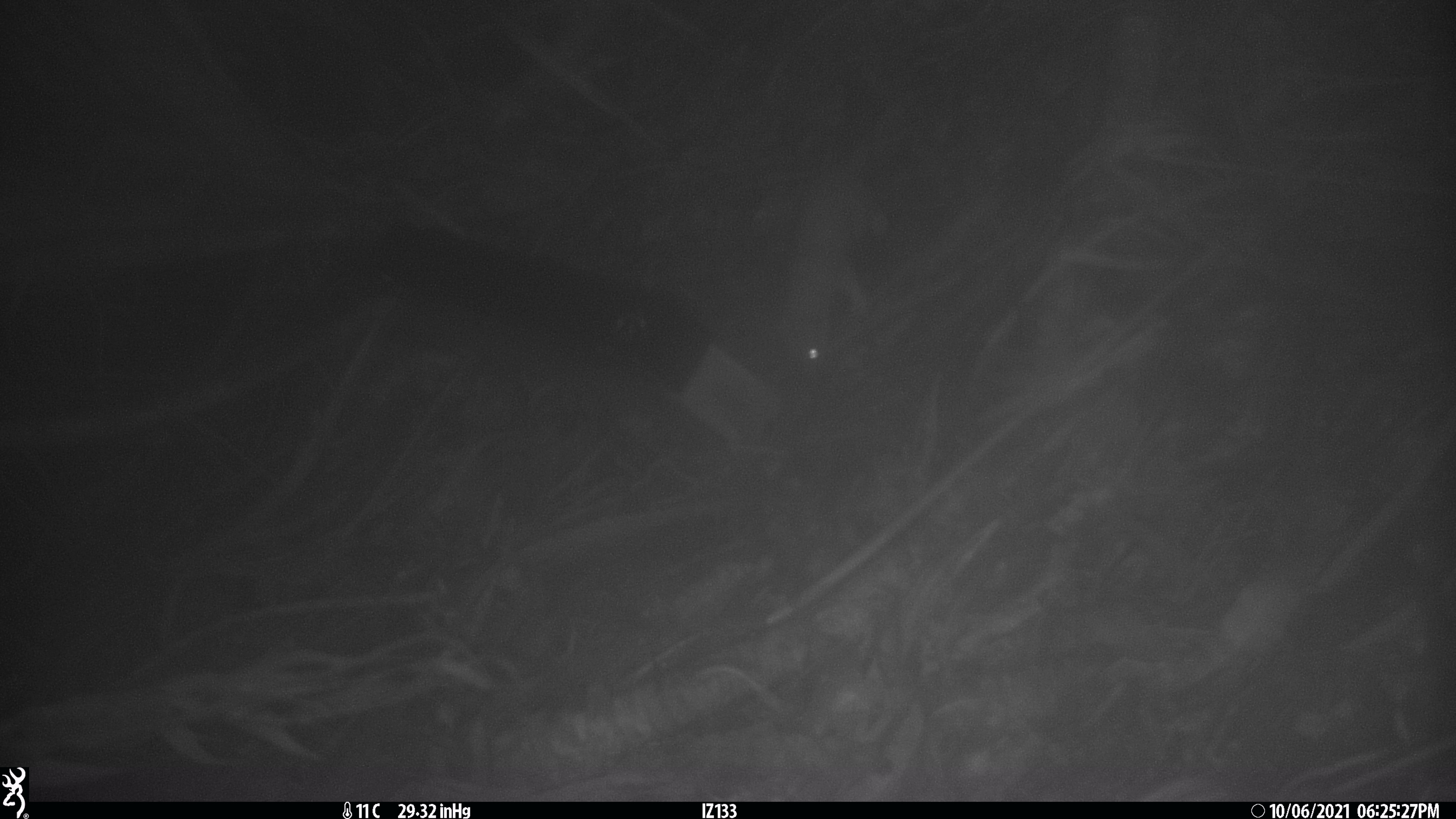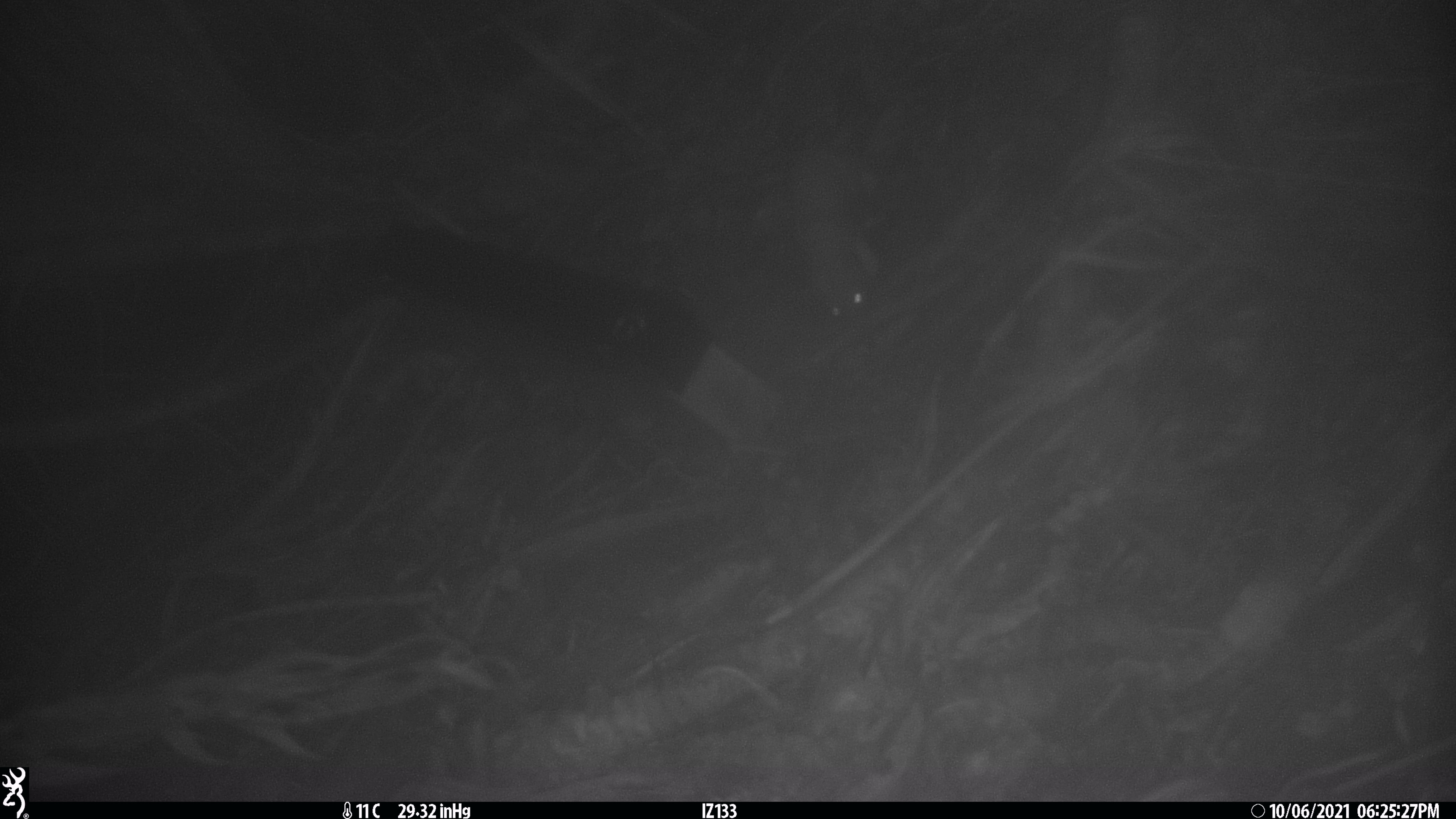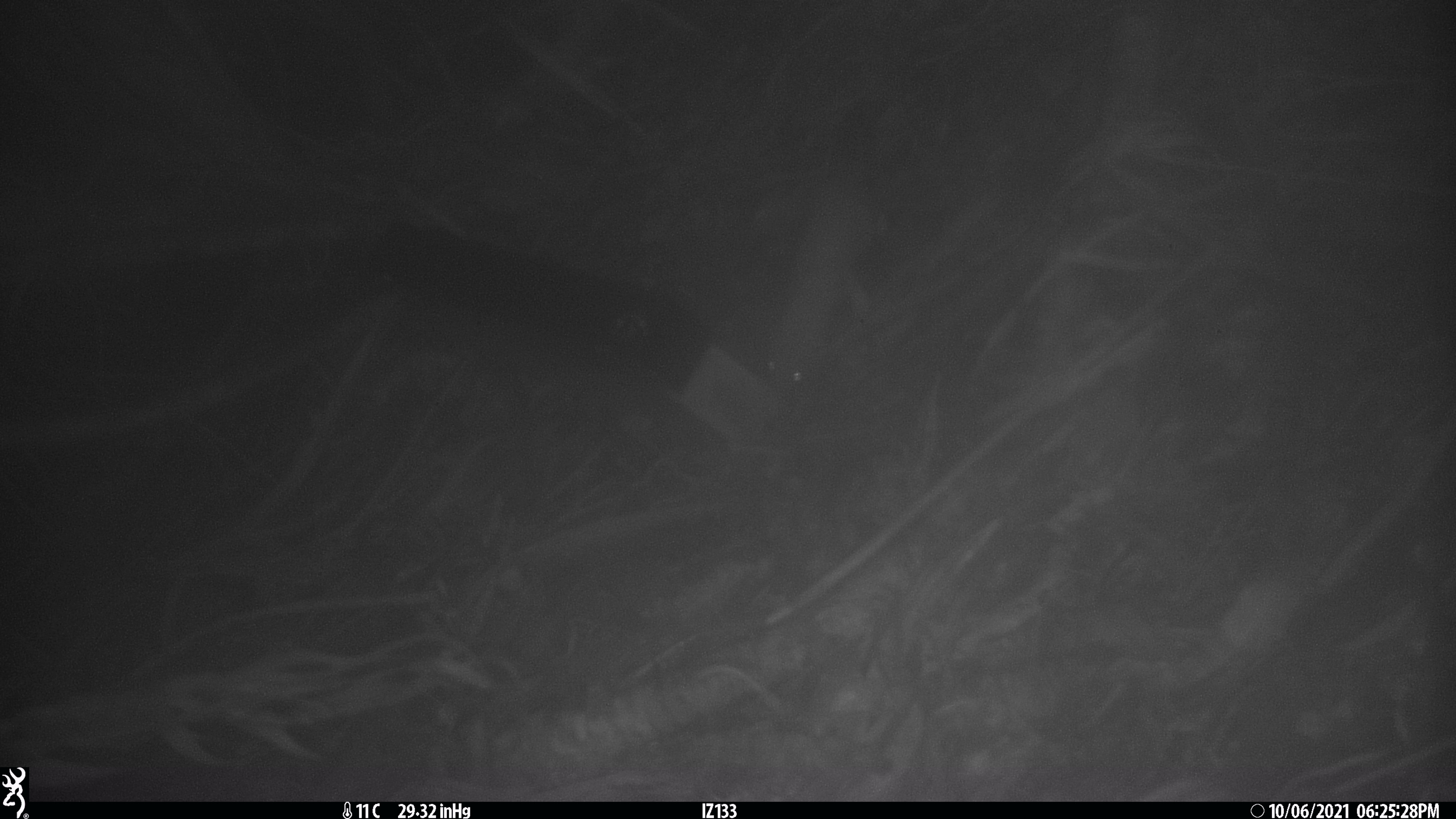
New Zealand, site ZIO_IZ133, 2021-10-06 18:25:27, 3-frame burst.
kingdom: Animalia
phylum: Chordata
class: Mammalia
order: Carnivora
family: Mustelidae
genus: Mustela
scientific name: Mustela erminea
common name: stoat